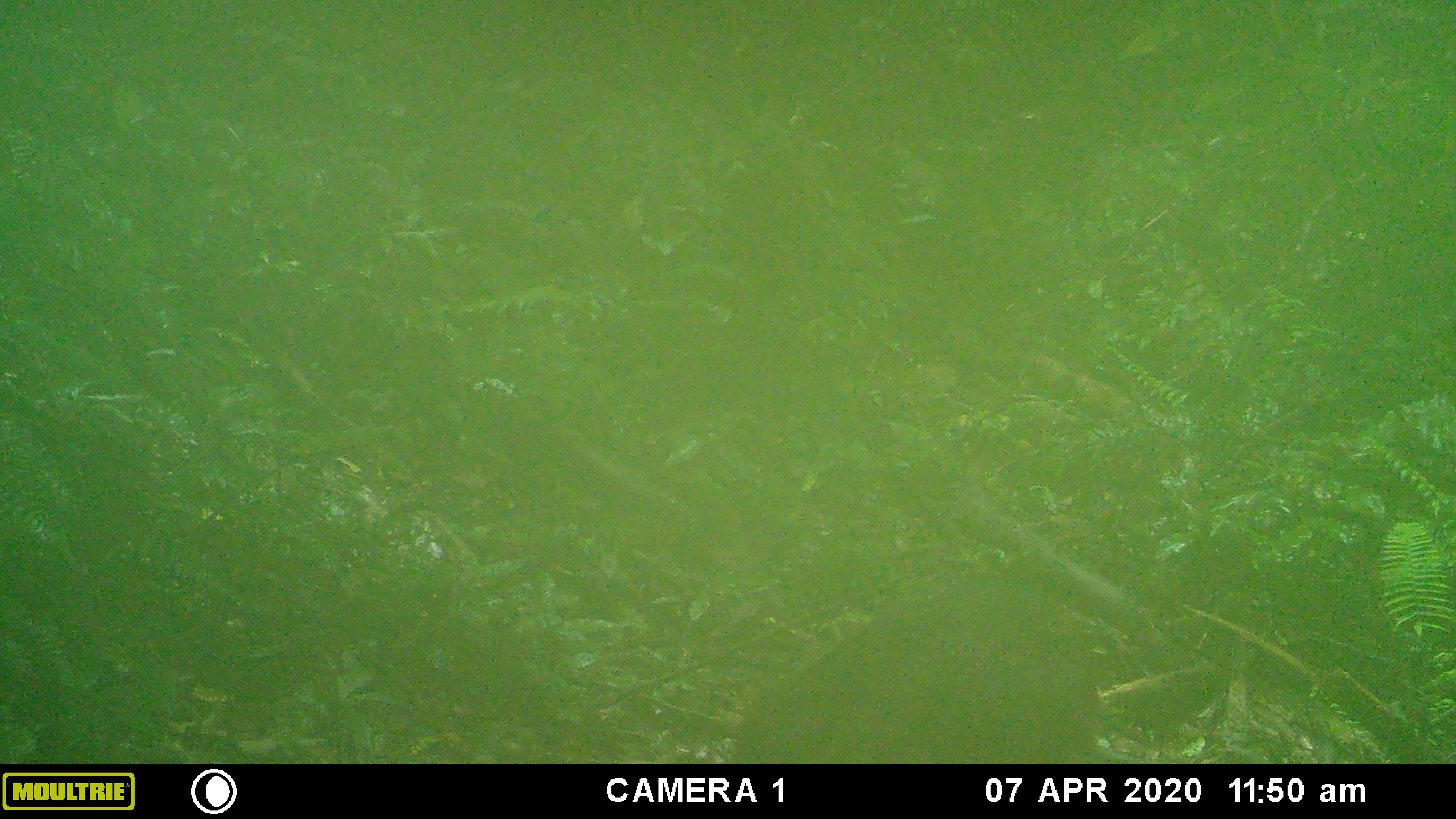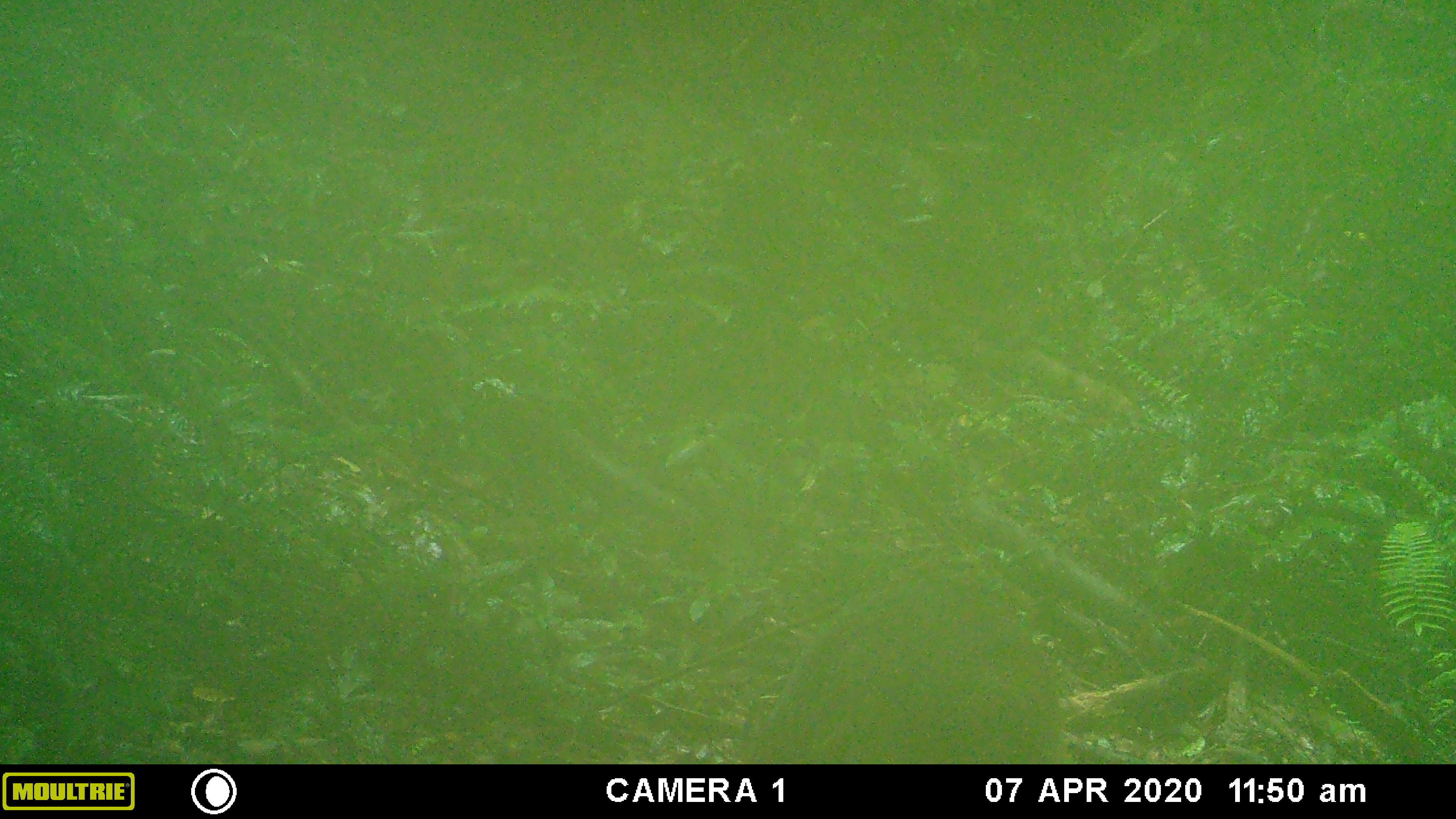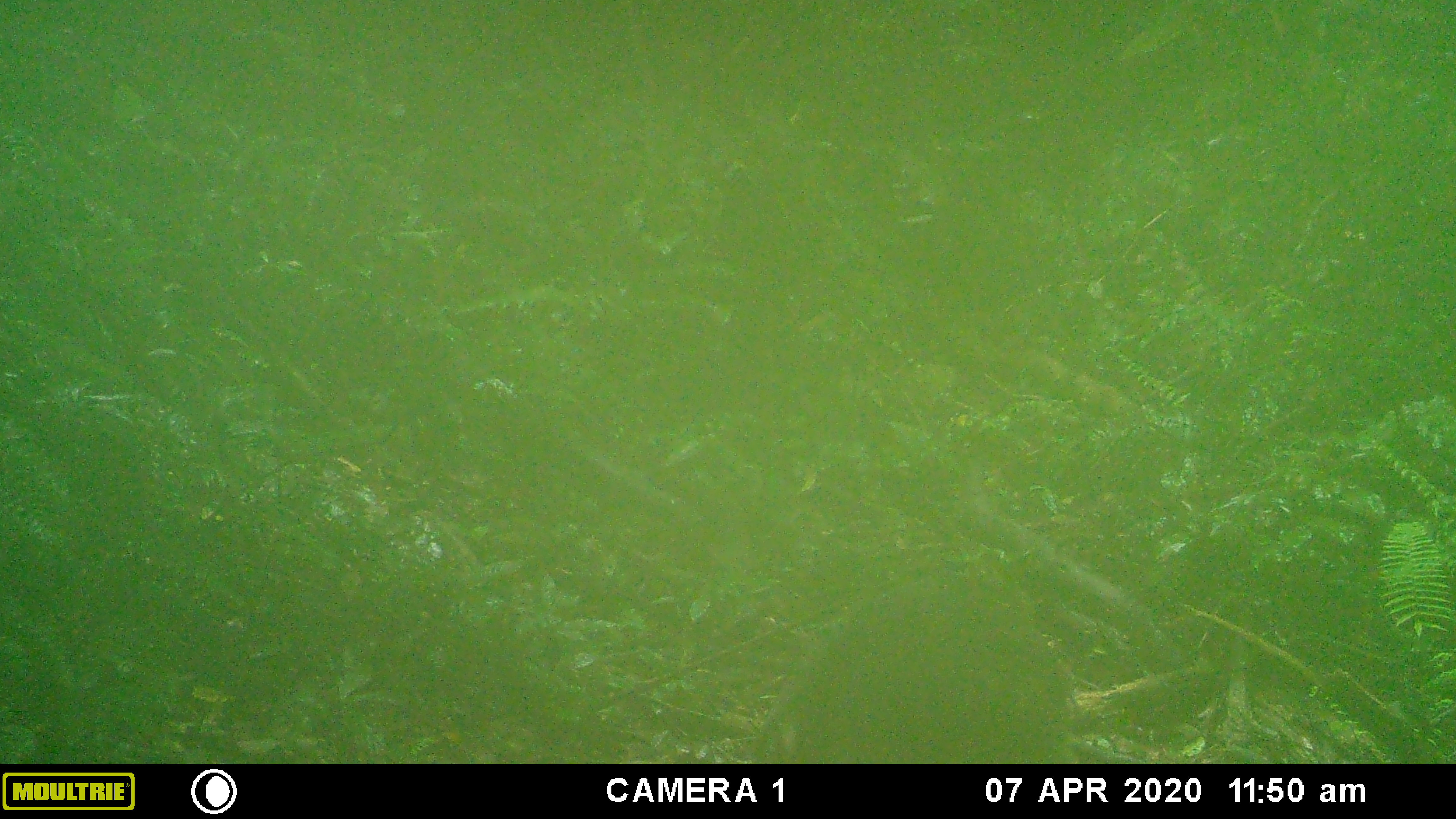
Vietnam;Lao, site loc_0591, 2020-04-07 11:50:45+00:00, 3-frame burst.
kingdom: Animalia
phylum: Chordata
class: Mammalia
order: Artiodactyla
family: Suidae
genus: Sus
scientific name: Sus scrofa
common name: eurasian wild pig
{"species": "eurasian wild pig (Sus scrofa)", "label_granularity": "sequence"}